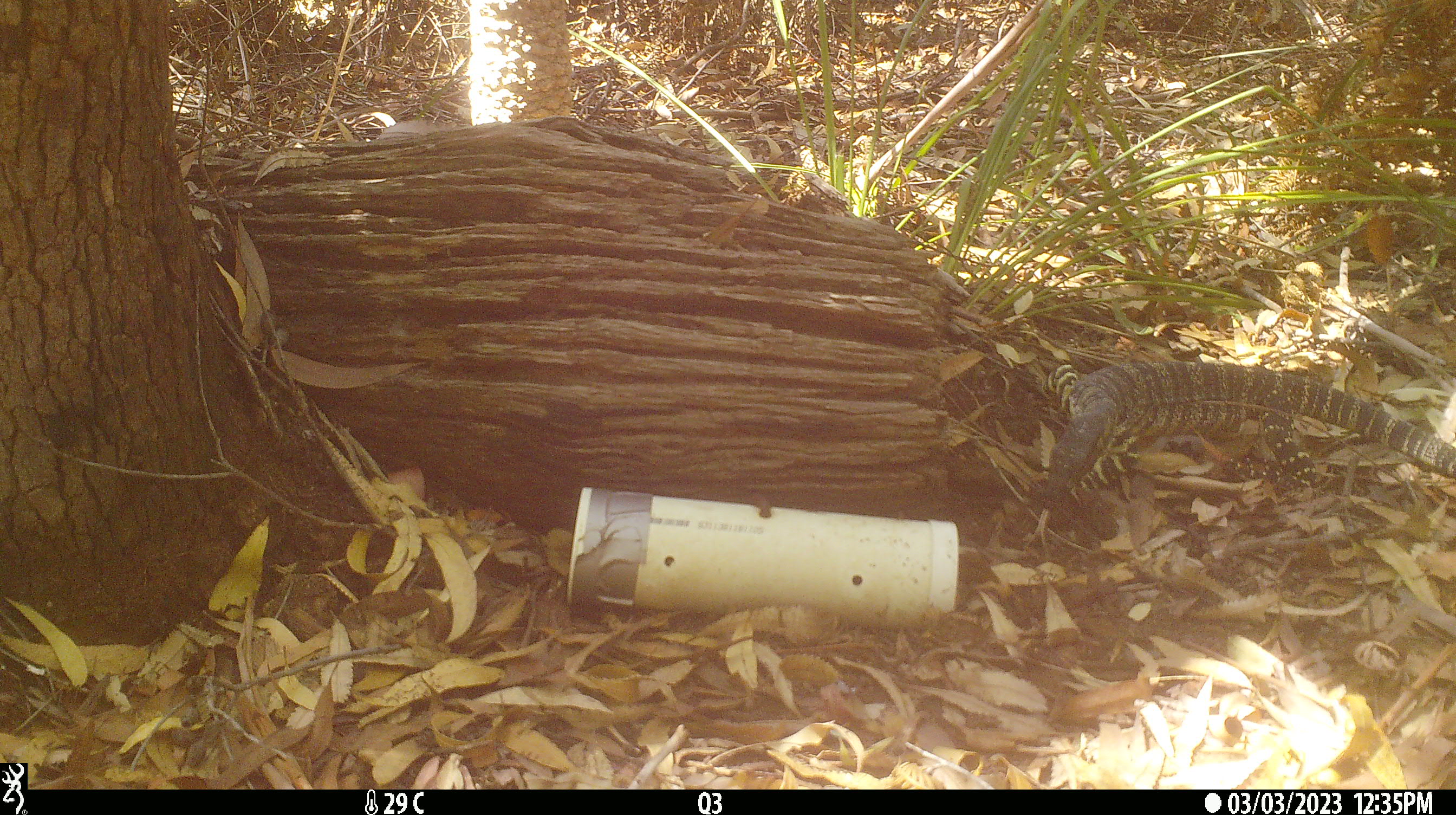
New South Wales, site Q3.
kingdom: Animalia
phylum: Chordata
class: Reptilia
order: Squamata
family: Varanidae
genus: Varanus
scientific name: Varanus varius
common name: lace monitor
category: goanna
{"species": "goanna (lace monitor) (Varanus varius)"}